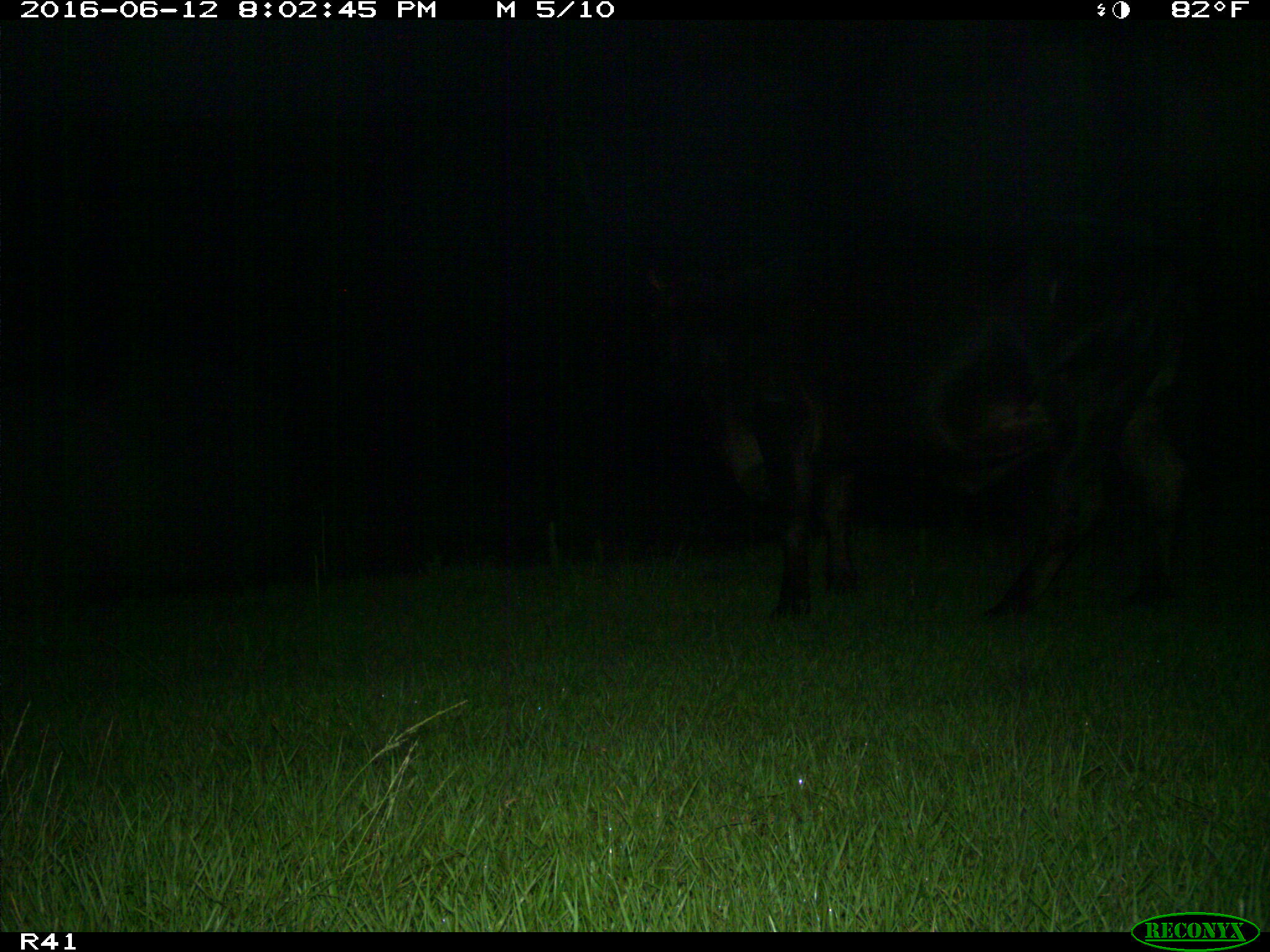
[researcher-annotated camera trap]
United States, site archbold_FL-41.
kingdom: Animalia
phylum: Chordata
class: Mammalia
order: Artiodactyla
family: Bovidae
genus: Bos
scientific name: Bos taurus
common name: domestic cow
Bos taurus (domestic cow).